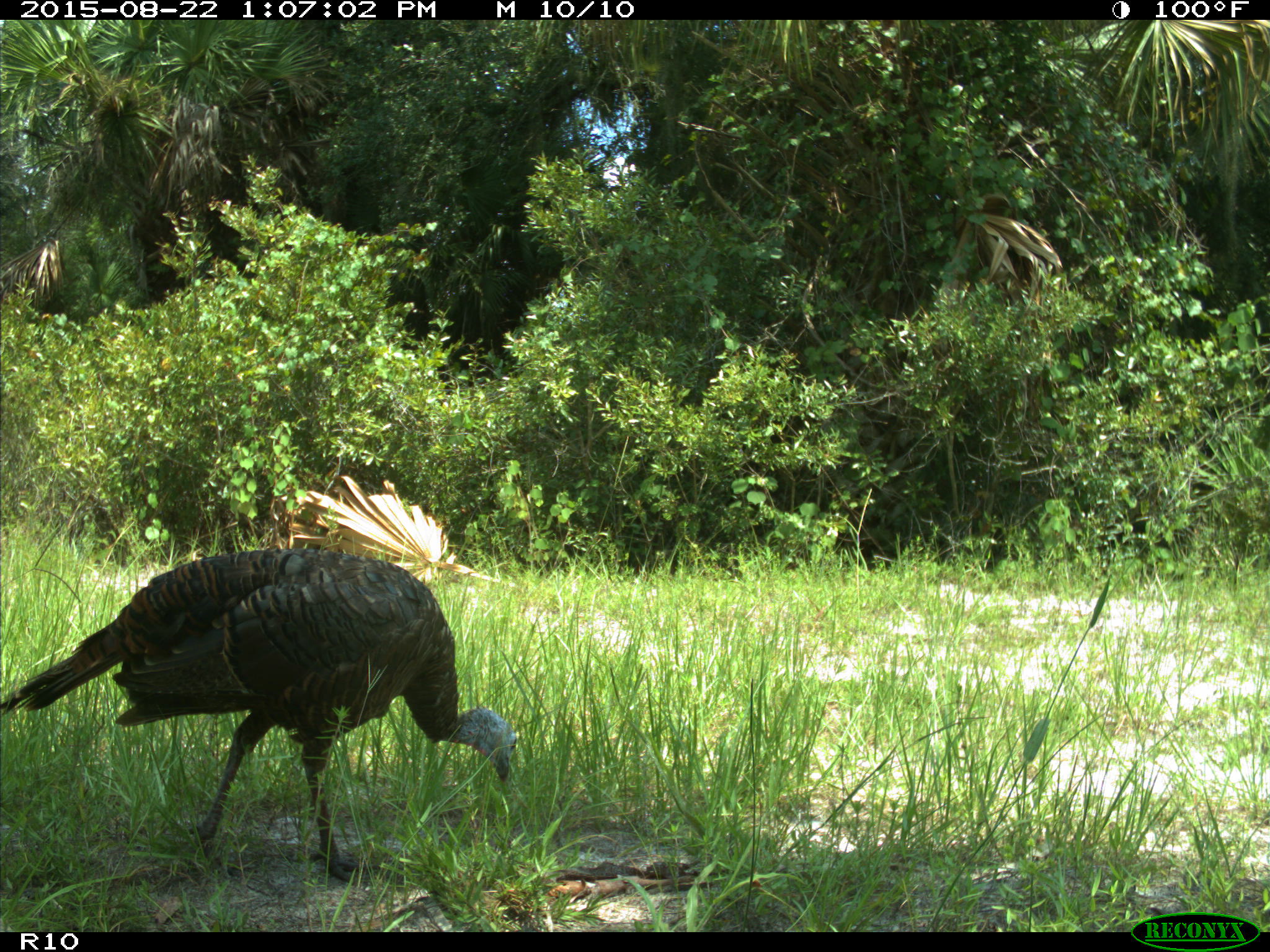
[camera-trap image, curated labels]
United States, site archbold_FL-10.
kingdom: Animalia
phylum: Chordata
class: Aves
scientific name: Aves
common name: birds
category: unidentified bird